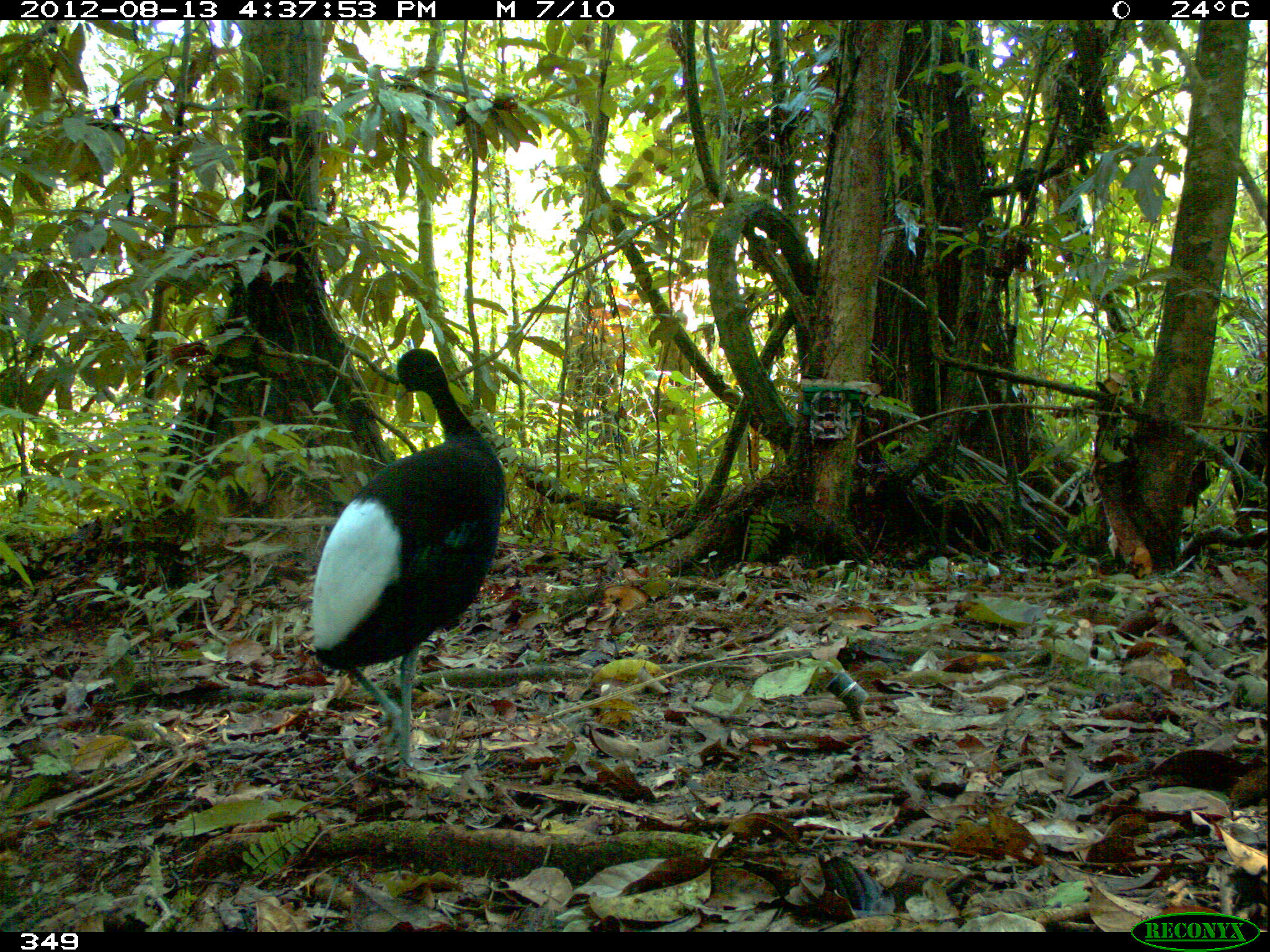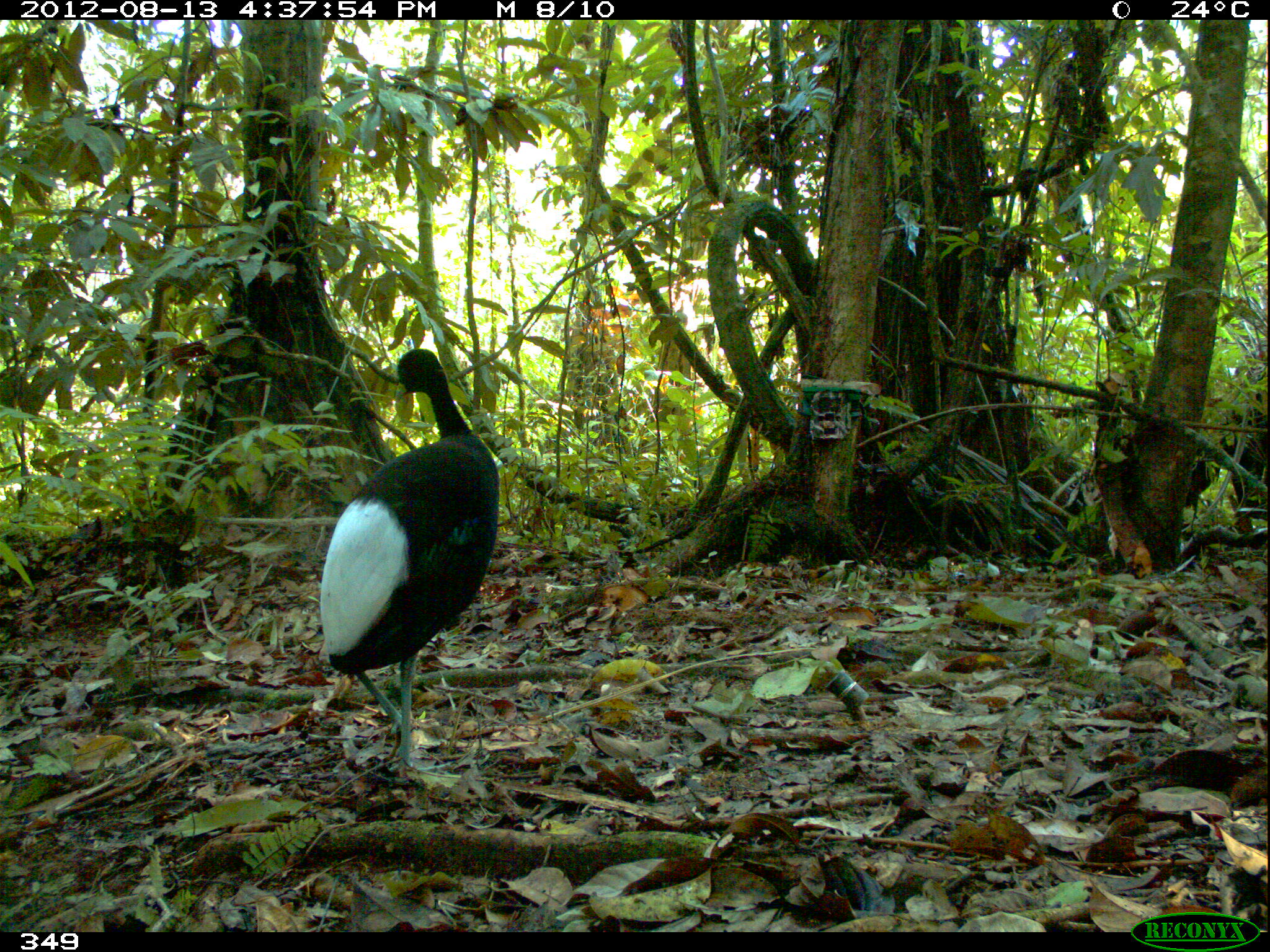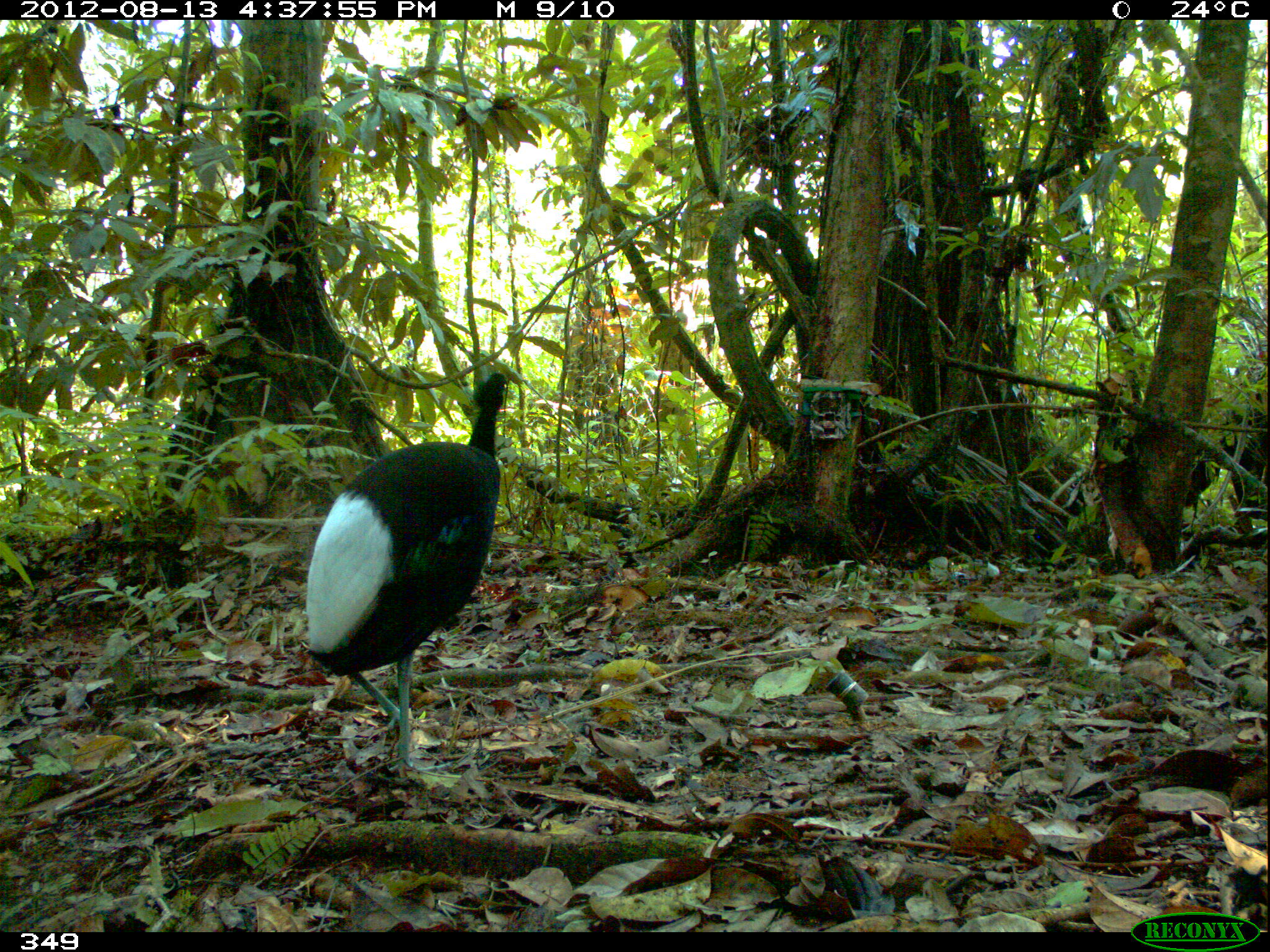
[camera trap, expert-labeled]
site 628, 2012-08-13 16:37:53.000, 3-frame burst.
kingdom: Animalia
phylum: Chordata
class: Aves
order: Gruiformes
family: Psophiidae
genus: Psophia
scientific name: Psophia leucoptera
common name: pale-winged trumpeter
Psophia leucoptera (pale-winged trumpeter).